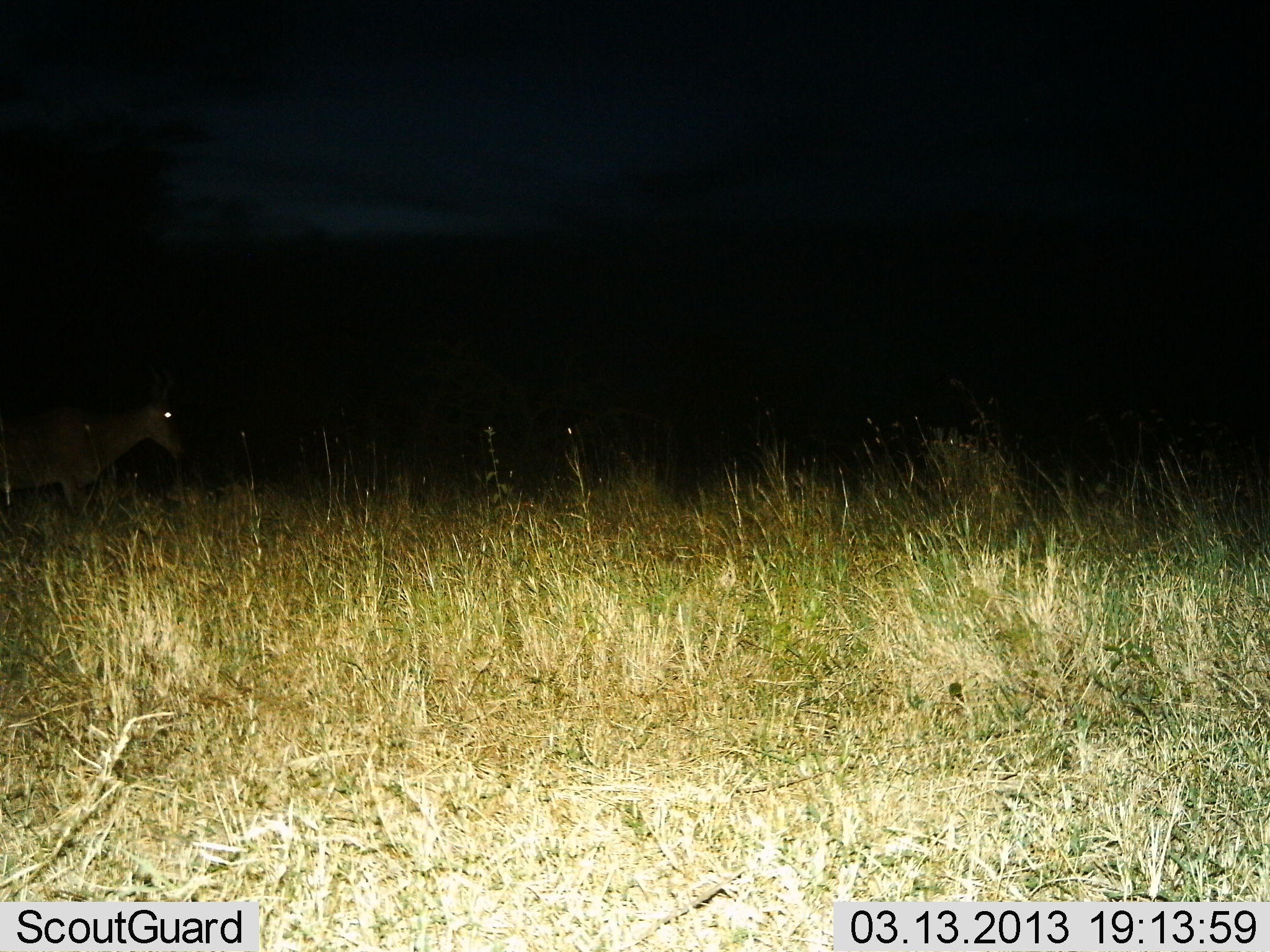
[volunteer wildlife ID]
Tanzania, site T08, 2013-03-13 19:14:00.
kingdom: Animalia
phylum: Chordata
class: Mammalia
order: Artiodactyla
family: Bovidae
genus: Alcelaphus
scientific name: Alcelaphus buselaphus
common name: hartebeest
Hartebeest (Alcelaphus buselaphus), count 1. Behavior (volunteer vote fractions): standing 67%, resting 0%, moving 38%, interacting 0%. Young present (vote fraction): 0%. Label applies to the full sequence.